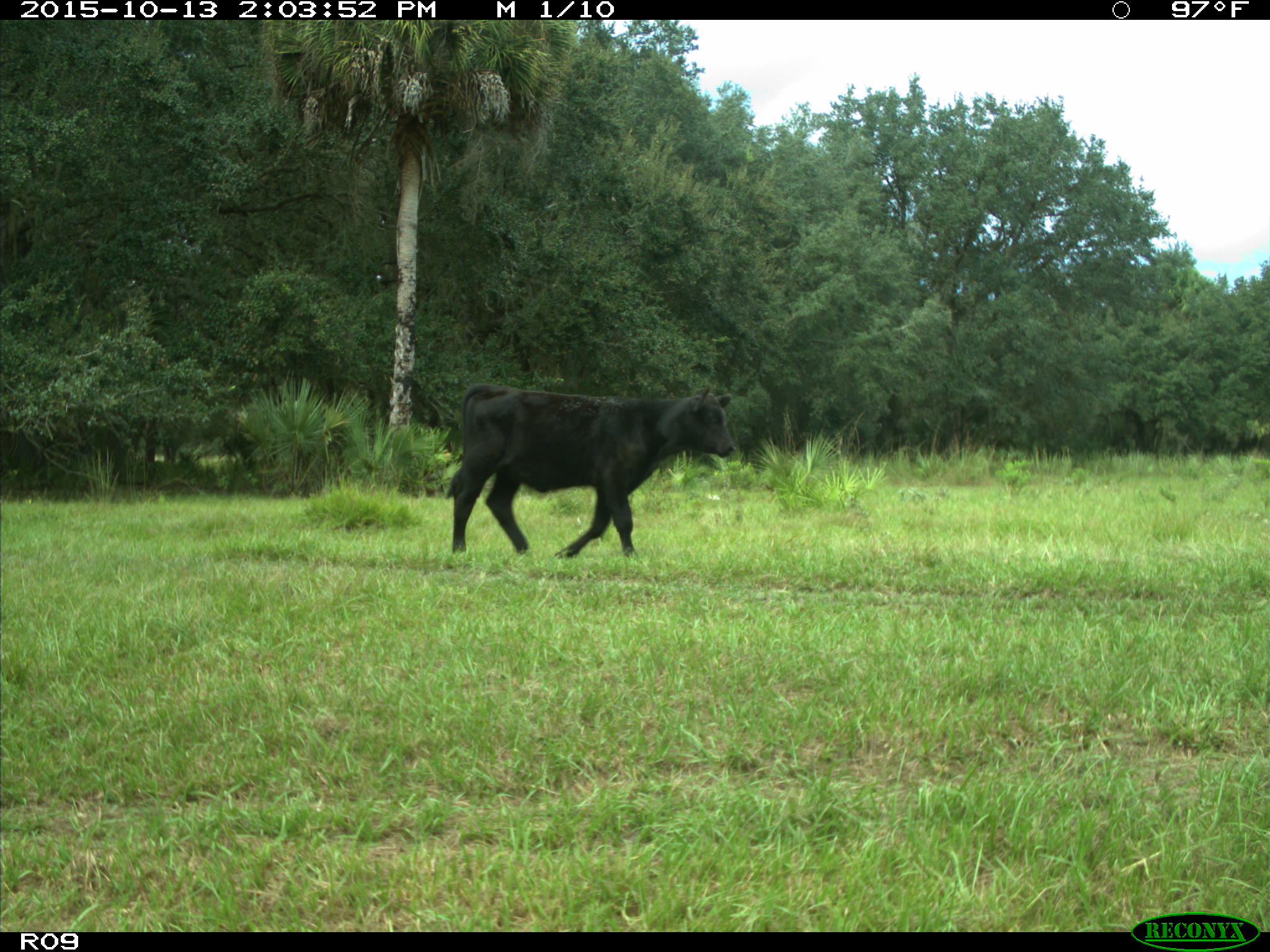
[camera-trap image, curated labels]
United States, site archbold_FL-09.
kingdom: Animalia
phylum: Chordata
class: Mammalia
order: Artiodactyla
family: Bovidae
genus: Bos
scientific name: Bos taurus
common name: domestic cow